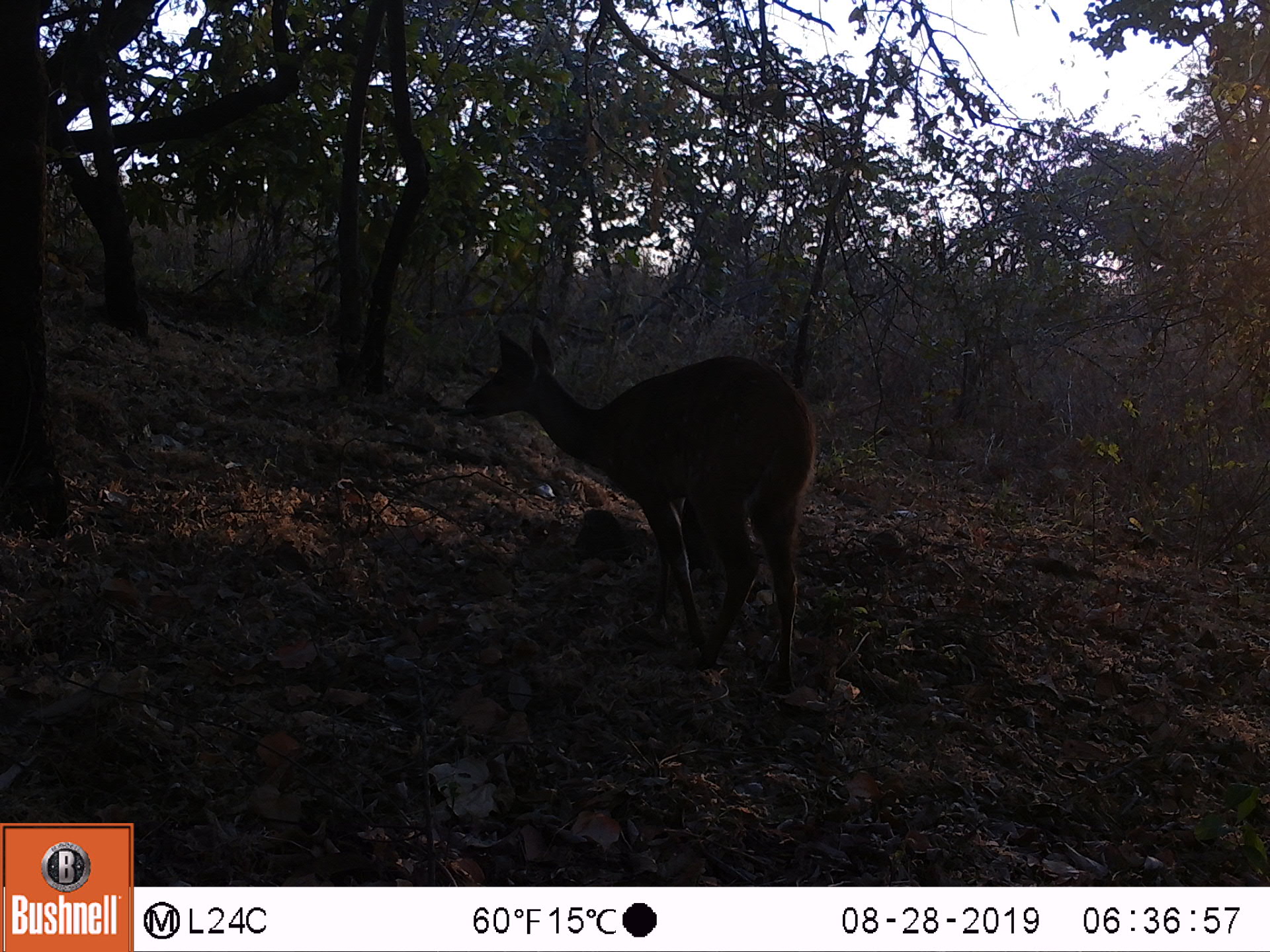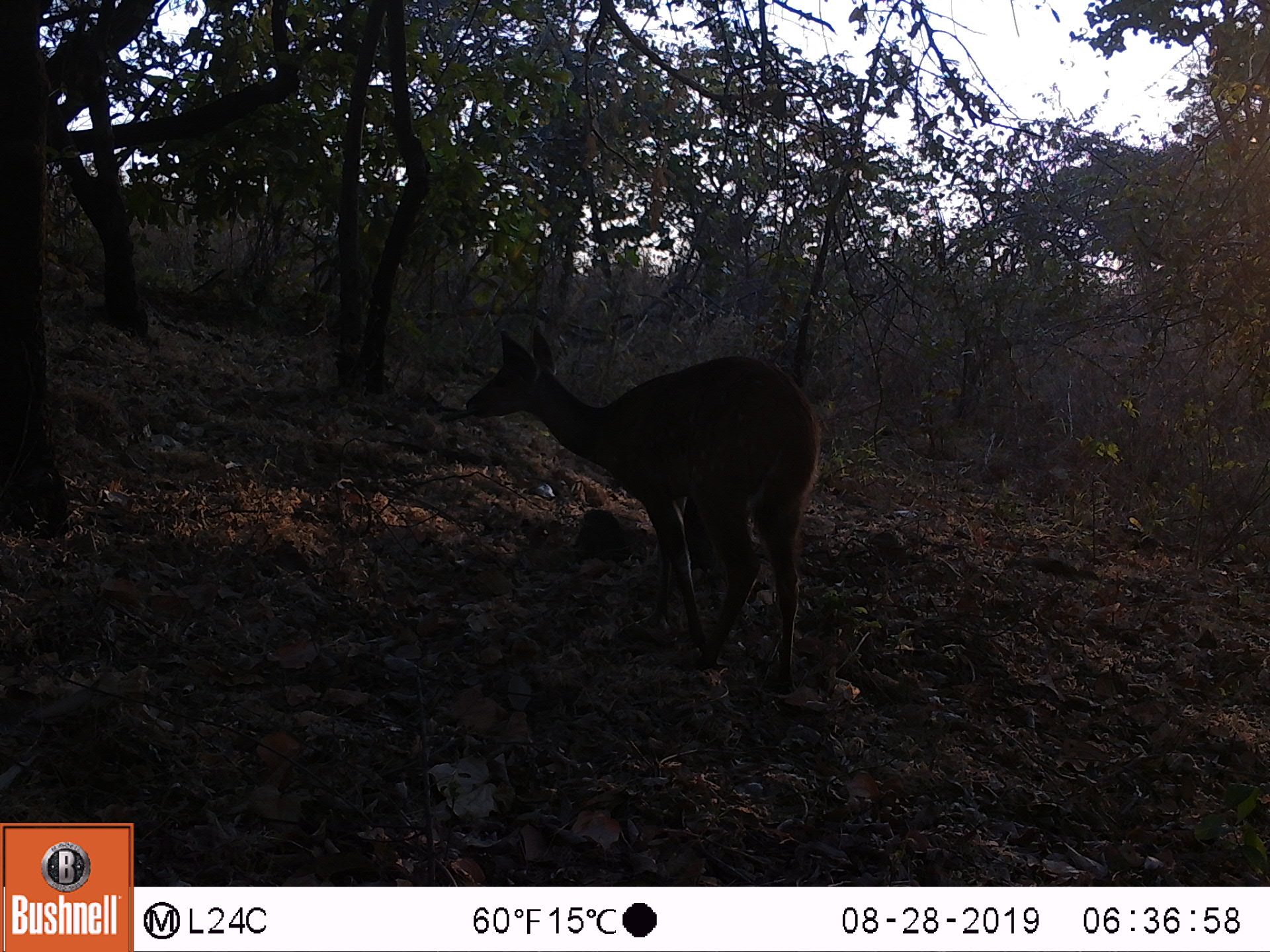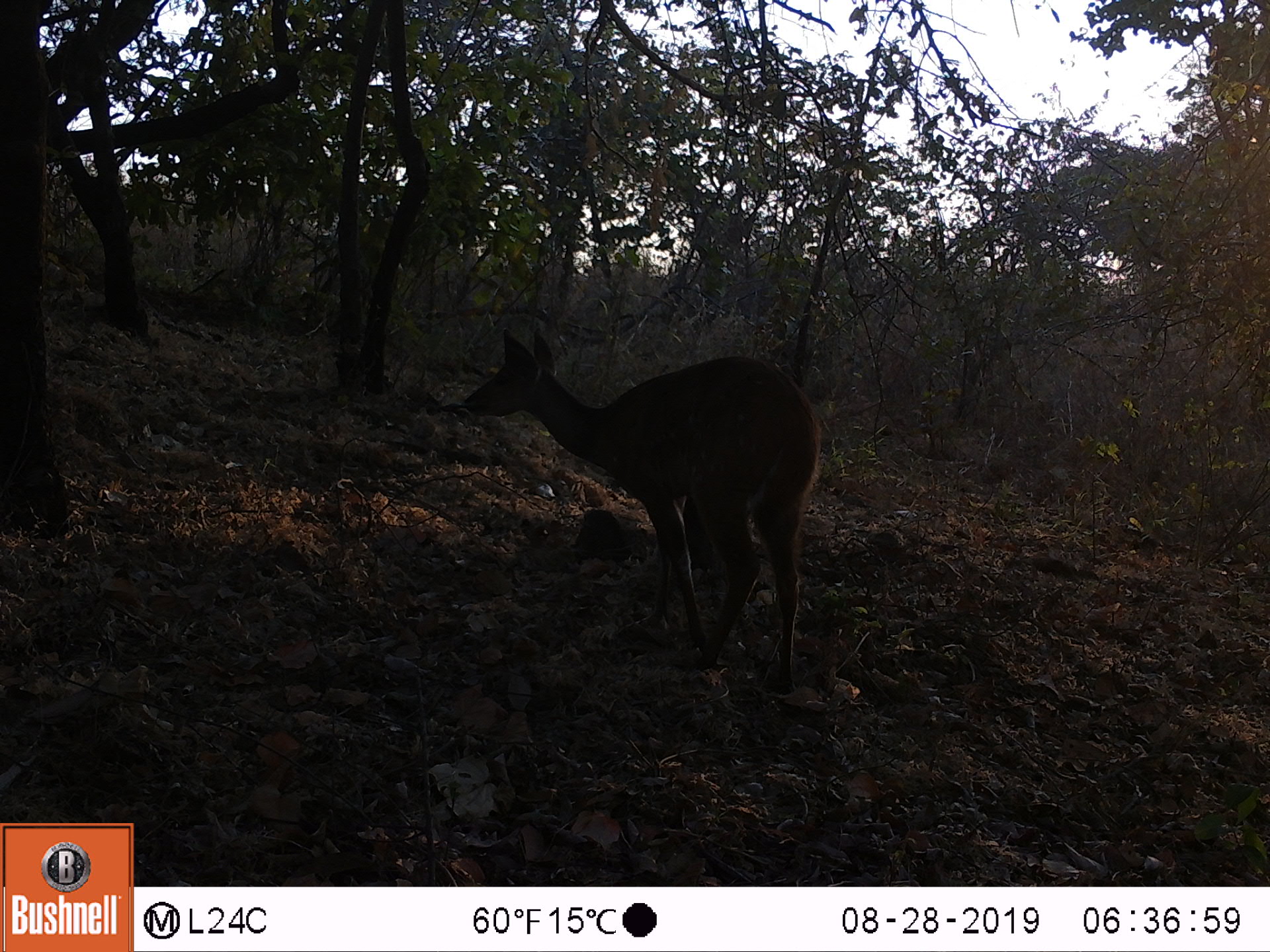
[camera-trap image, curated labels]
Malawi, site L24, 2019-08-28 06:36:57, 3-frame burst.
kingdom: Animalia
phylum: Chordata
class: Mammalia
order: Artiodactyla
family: Bovidae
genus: Tragelaphus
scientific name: Tragelaphus sylvaticus sylvaticus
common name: cape bushbuck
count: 1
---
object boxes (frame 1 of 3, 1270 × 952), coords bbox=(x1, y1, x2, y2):
cape bushbuck: bbox=(456, 325, 809, 691)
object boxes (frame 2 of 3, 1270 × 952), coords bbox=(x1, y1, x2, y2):
cape bushbuck: bbox=(458, 326, 823, 686)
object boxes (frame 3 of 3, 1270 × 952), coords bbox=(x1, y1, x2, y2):
cape bushbuck: bbox=(459, 323, 824, 687)